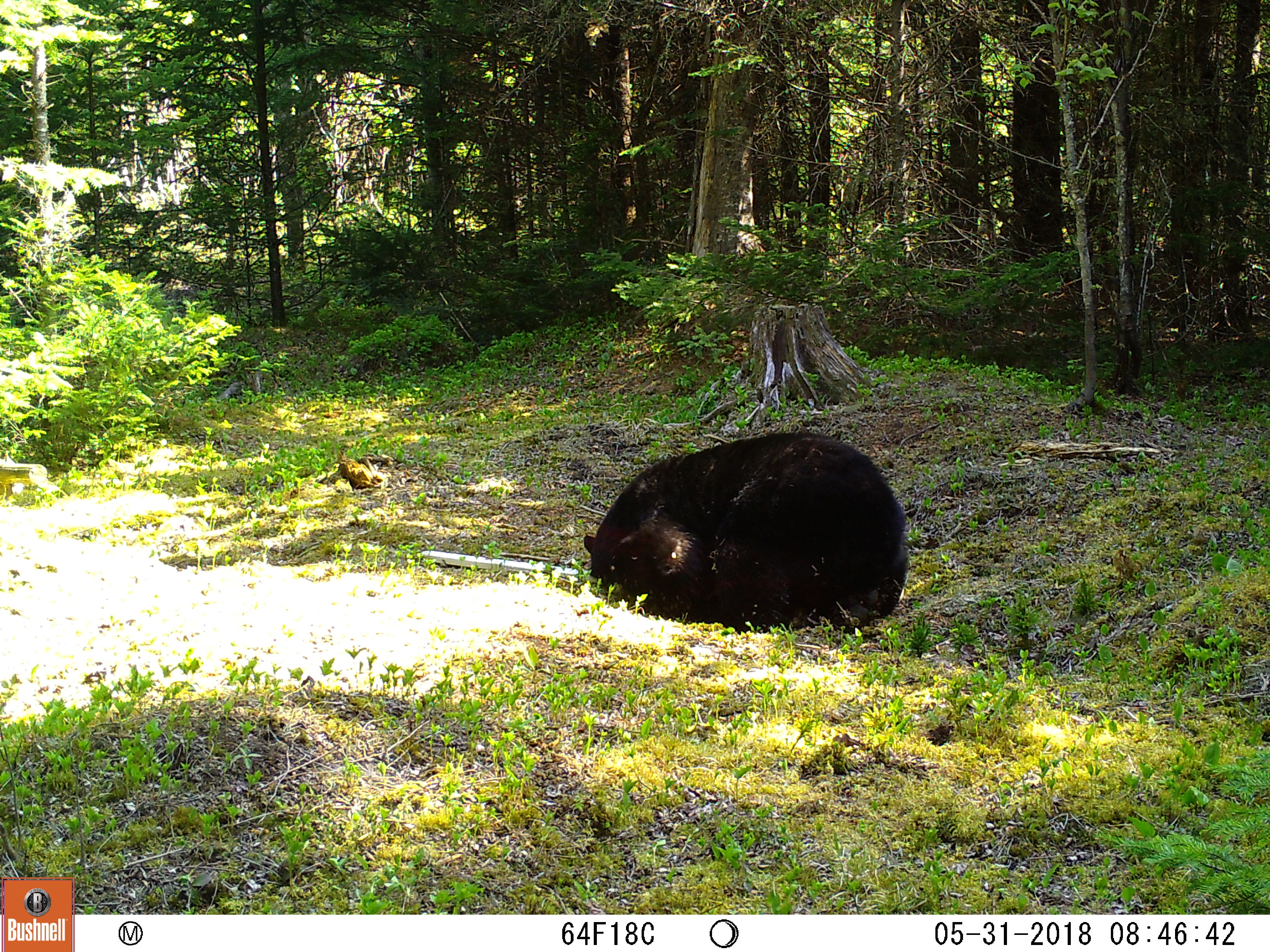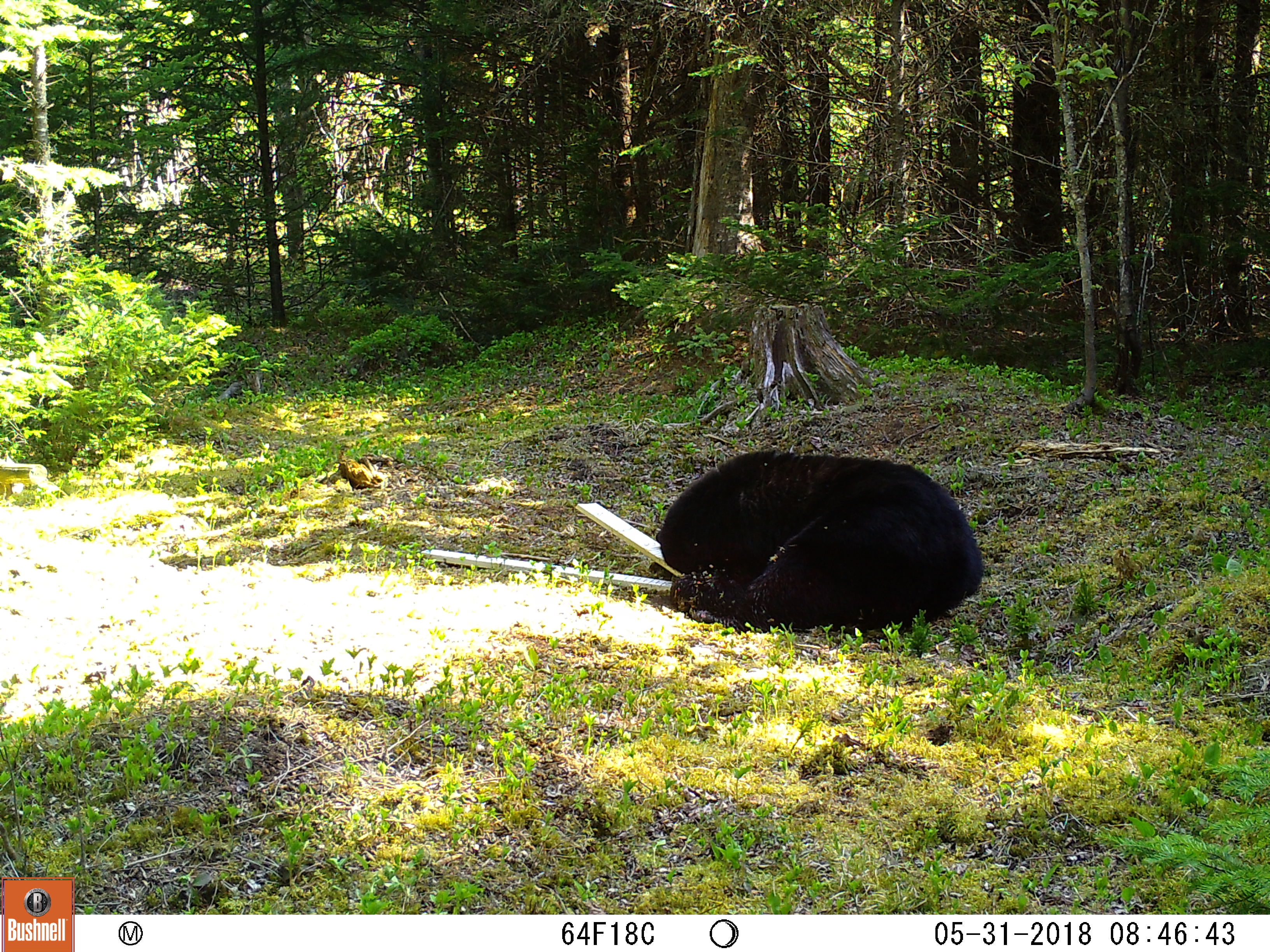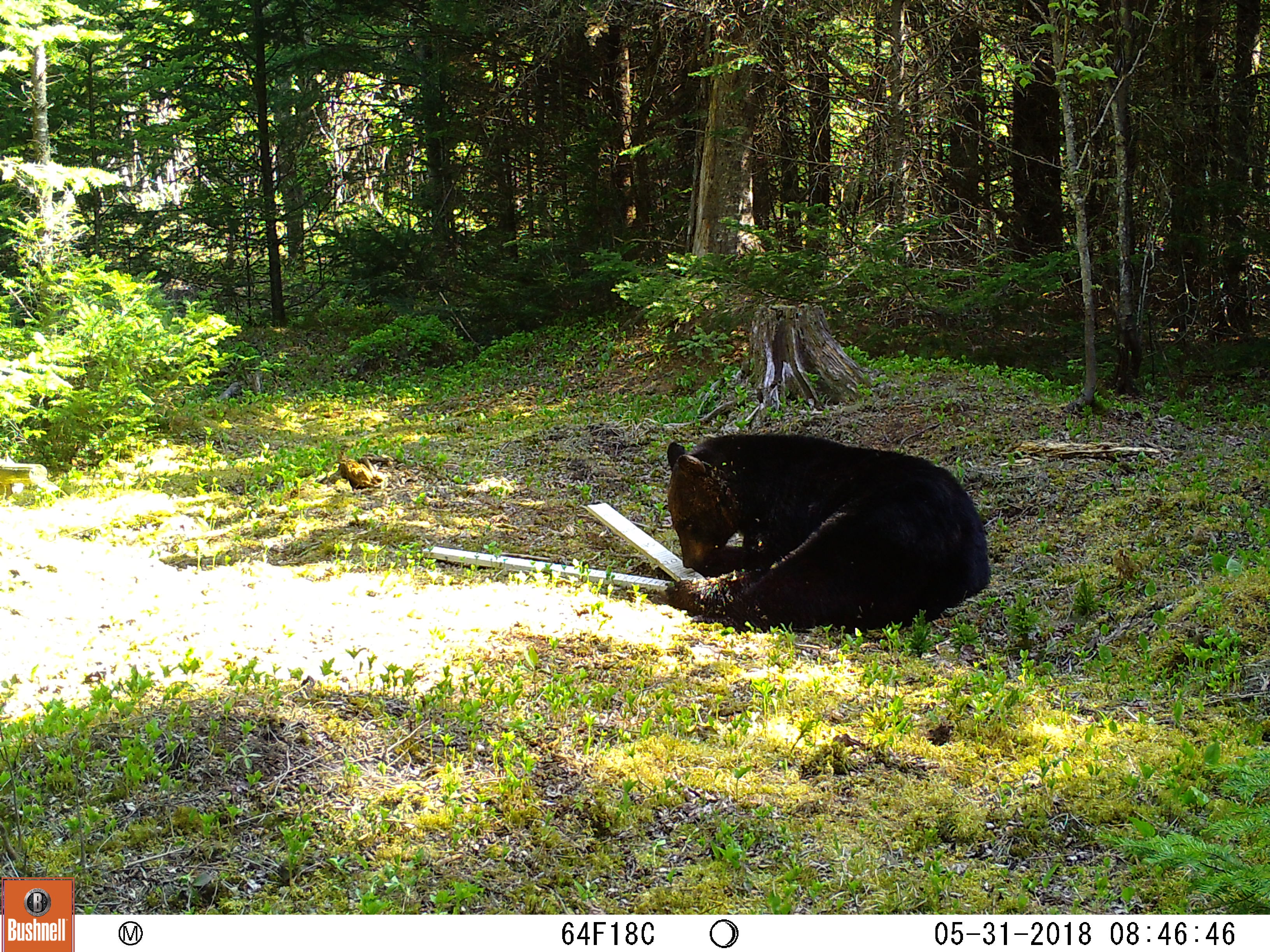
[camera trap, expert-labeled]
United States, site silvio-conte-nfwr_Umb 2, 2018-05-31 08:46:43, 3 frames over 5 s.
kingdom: Animalia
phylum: Chordata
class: Mammalia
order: Carnivora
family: Ursidae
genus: Ursus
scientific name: Ursus americanus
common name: black bear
Black bear (Ursus americanus).